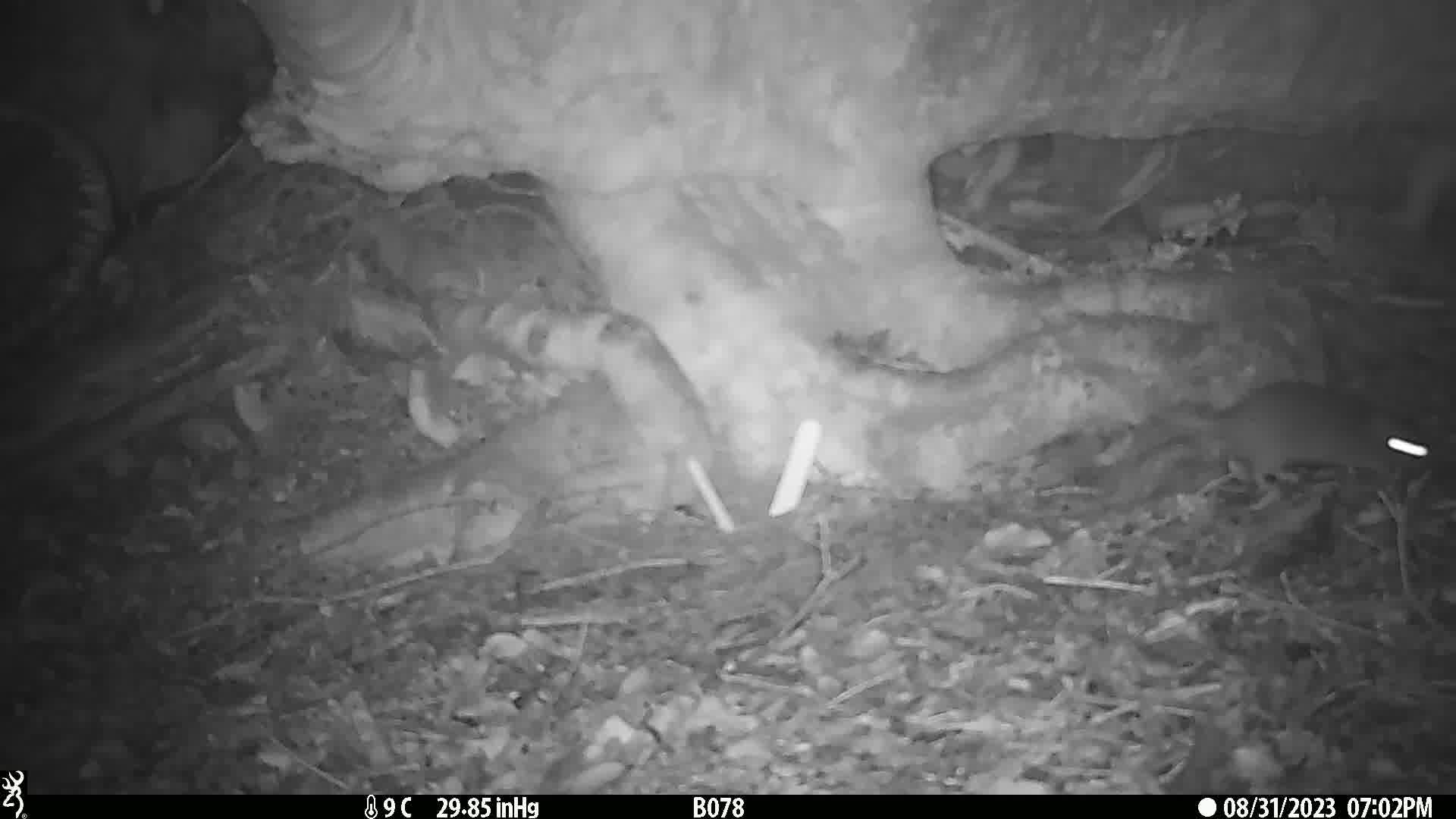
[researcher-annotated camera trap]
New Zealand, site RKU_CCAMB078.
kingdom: Animalia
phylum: Chordata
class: Mammalia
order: Rodentia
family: Muridae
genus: Rattus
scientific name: Rattus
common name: rat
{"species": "rat (Rattus)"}